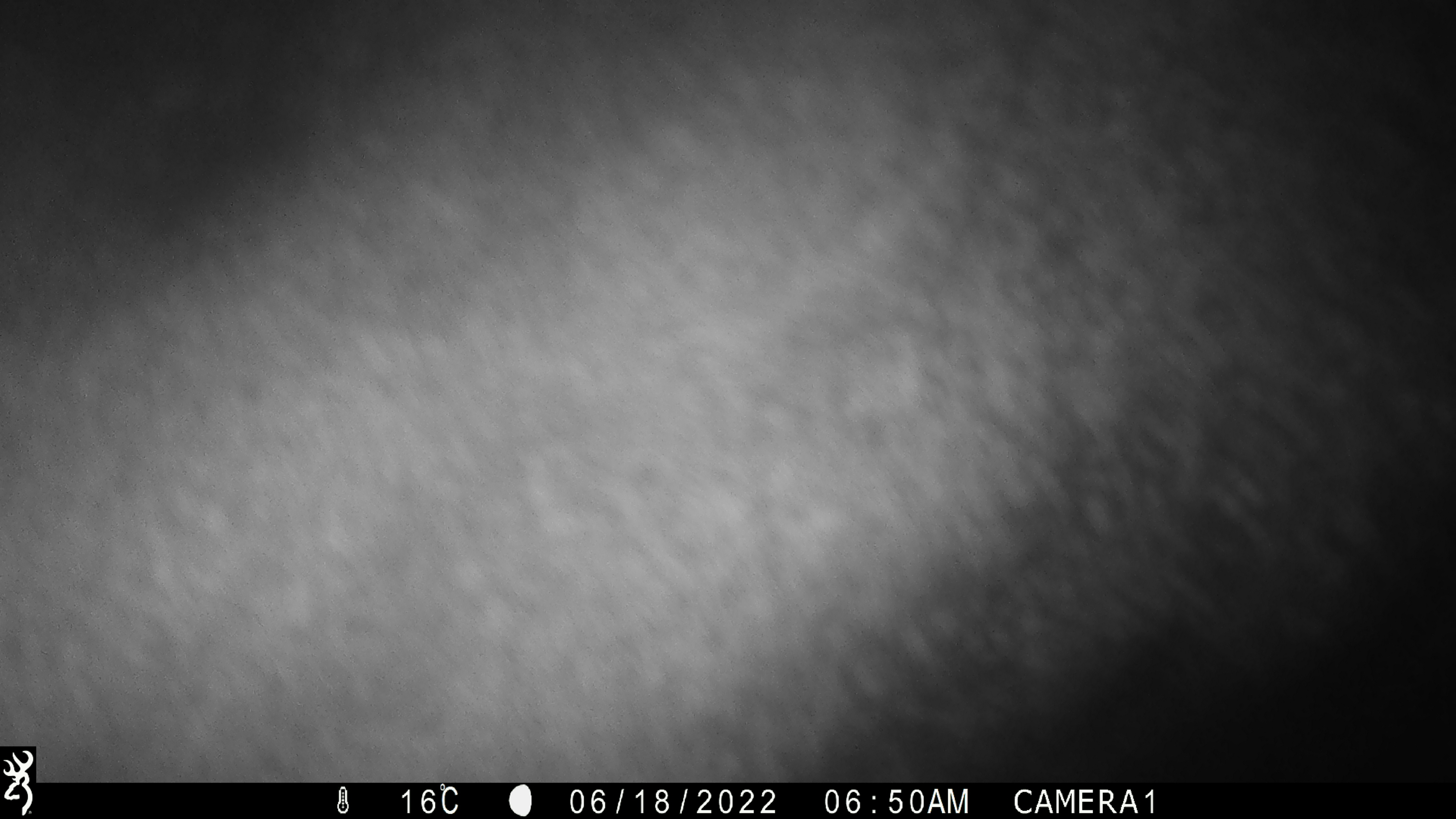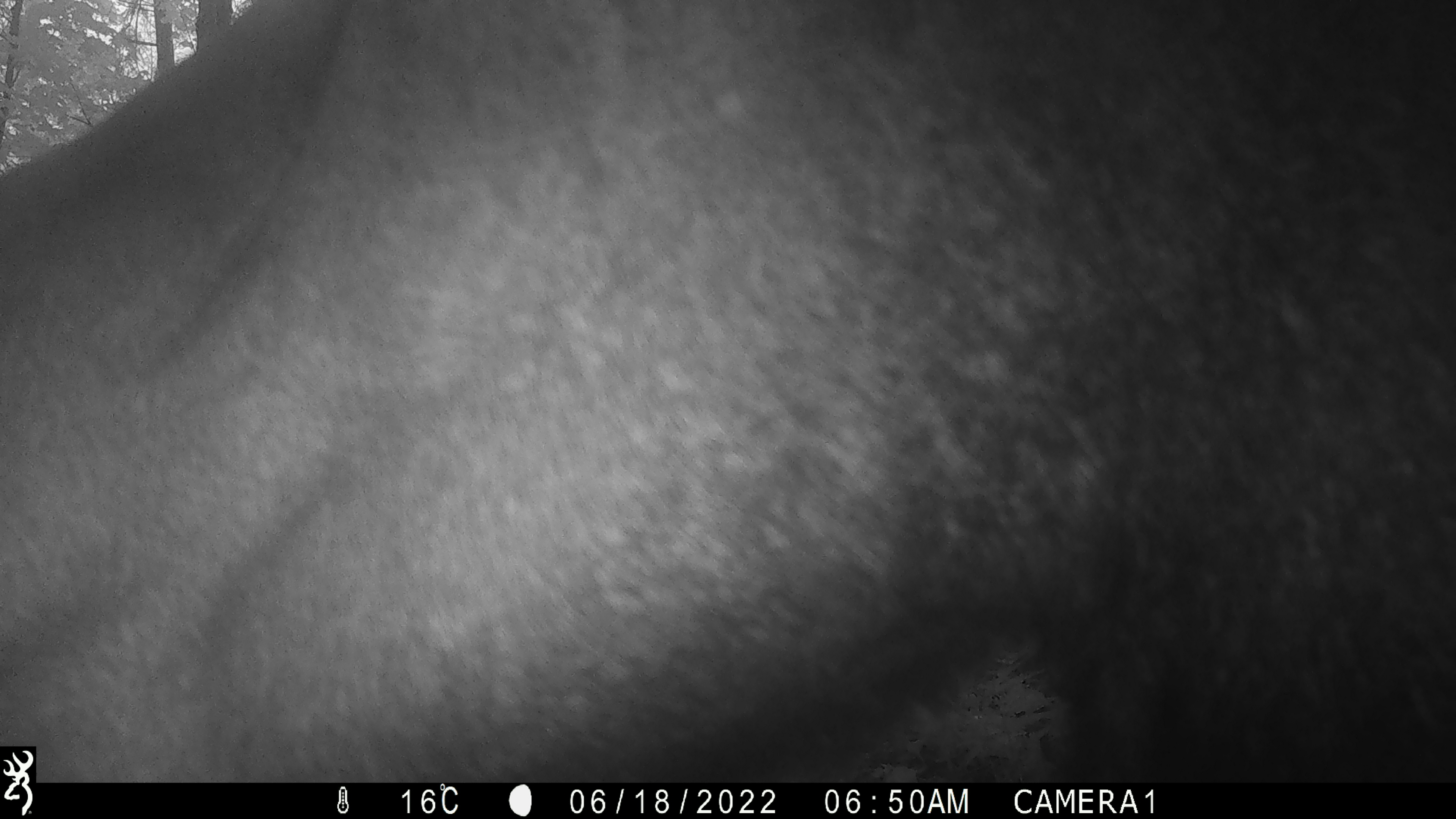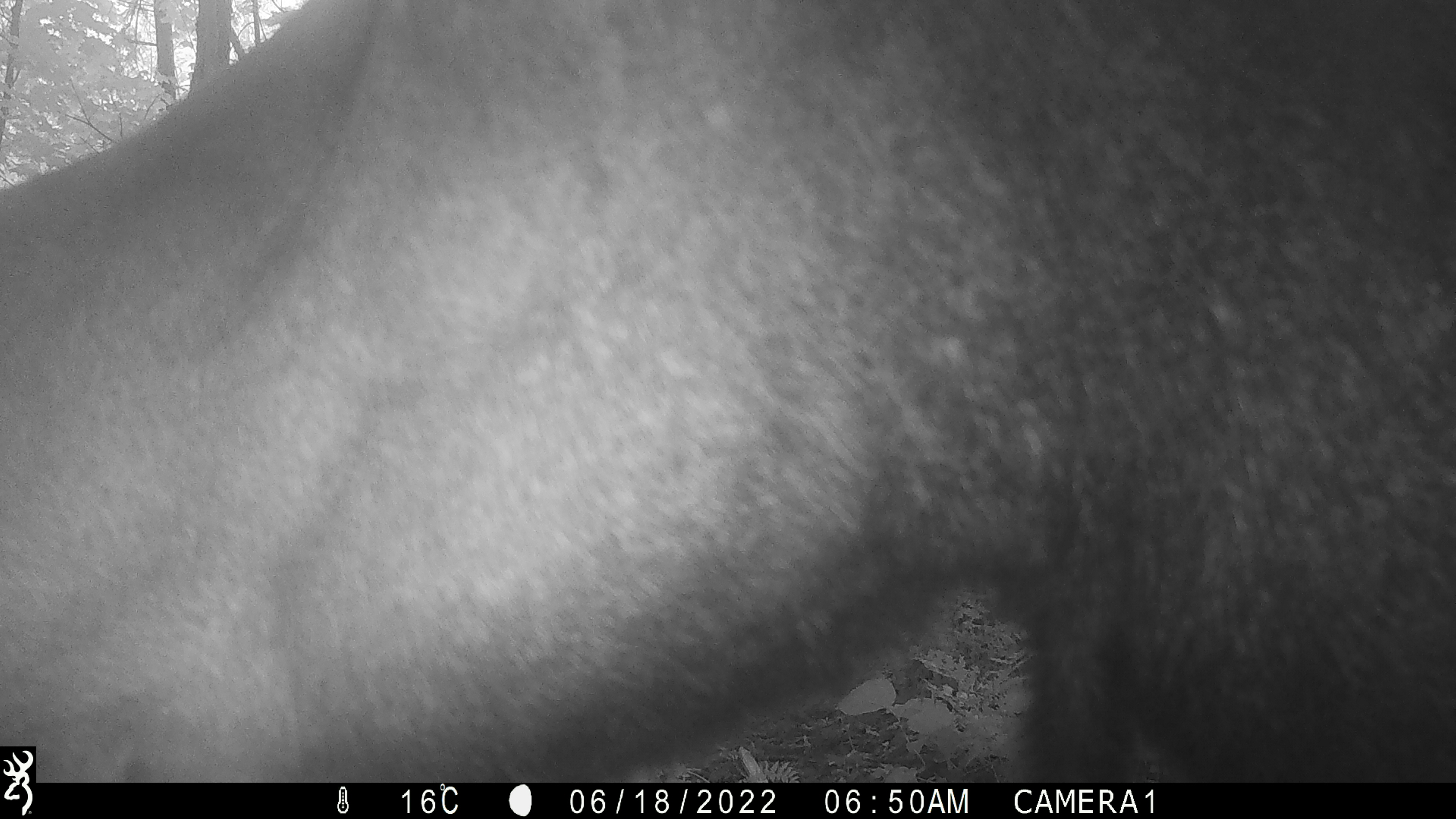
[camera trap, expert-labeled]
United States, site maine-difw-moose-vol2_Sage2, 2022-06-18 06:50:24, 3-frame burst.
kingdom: Animalia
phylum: Chordata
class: Mammalia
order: Artiodactyla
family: Cervidae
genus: Alces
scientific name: Alces alces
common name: moose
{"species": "moose (Alces alces)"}